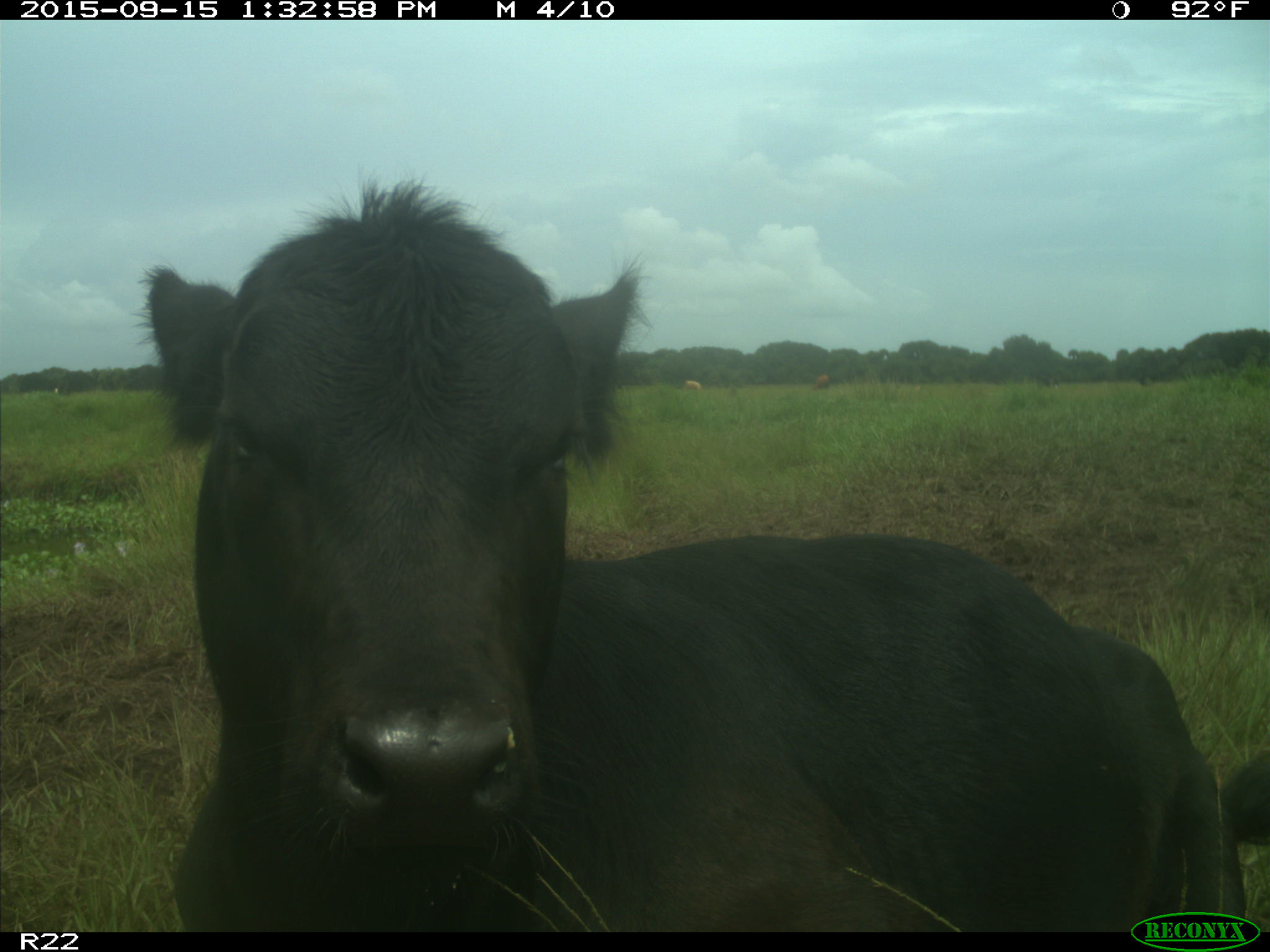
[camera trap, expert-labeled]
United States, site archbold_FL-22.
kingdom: Animalia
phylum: Chordata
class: Mammalia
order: Artiodactyla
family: Bovidae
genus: Bos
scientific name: Bos taurus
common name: domestic cow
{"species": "Bos taurus (domestic cow)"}